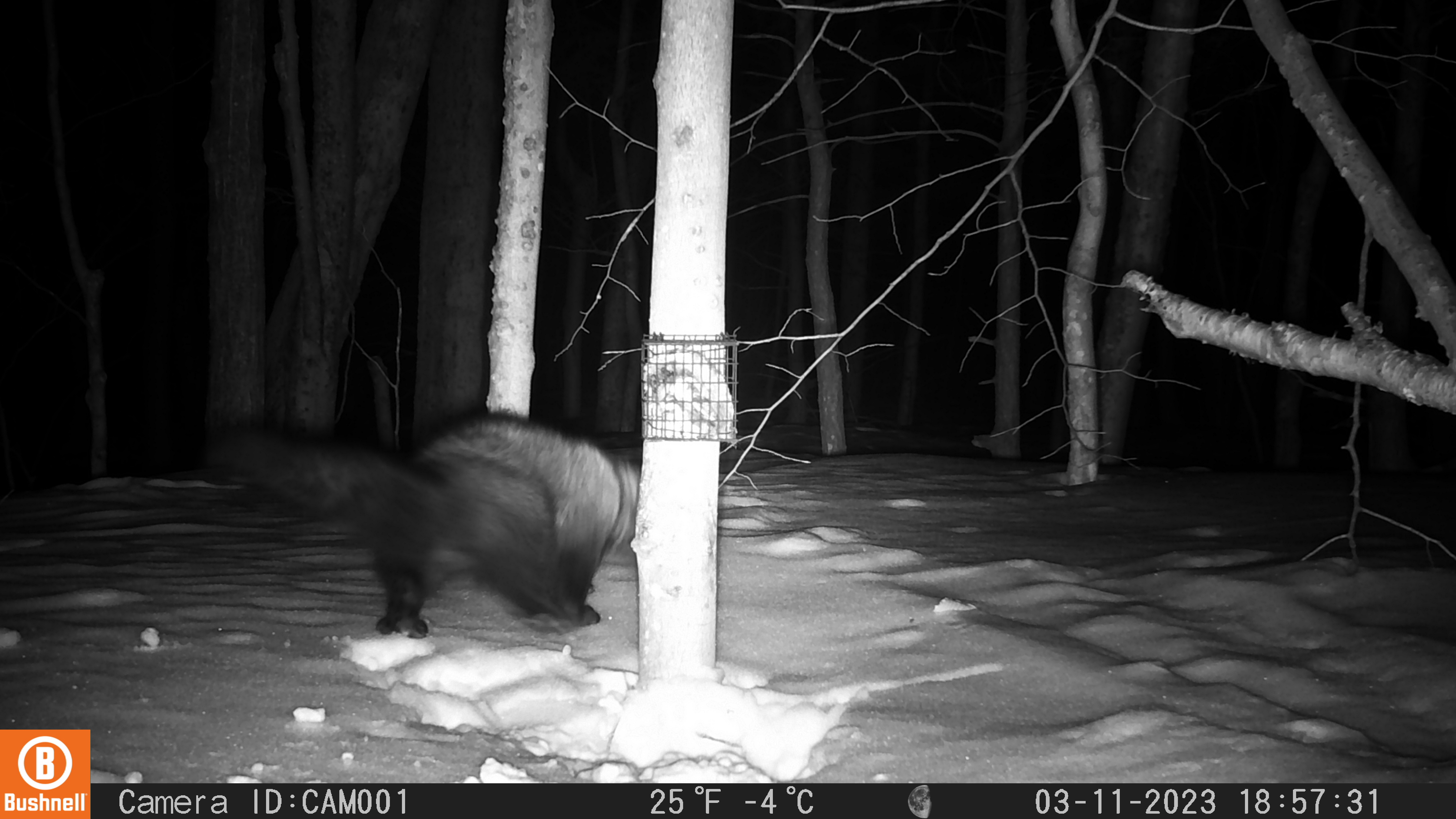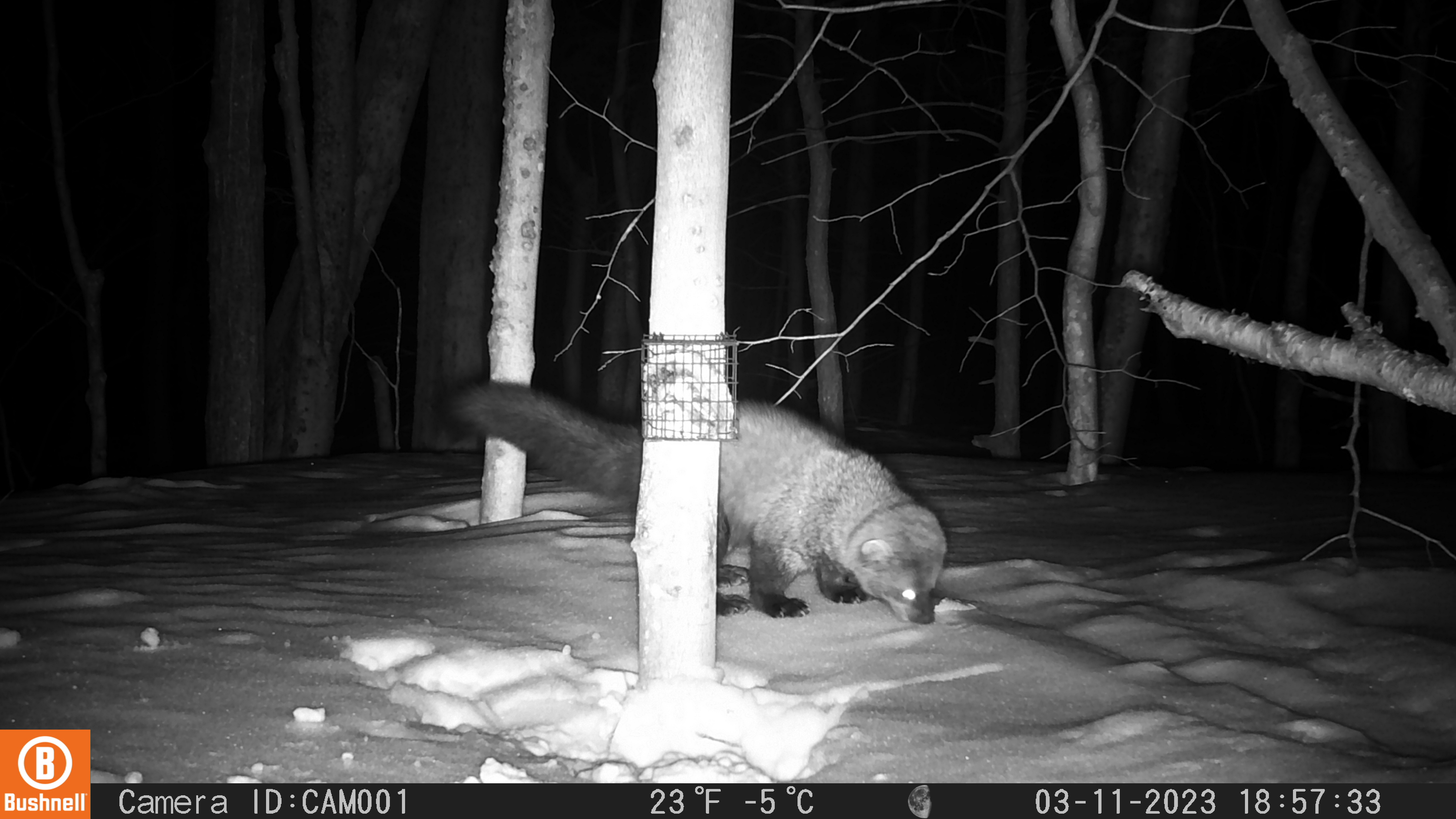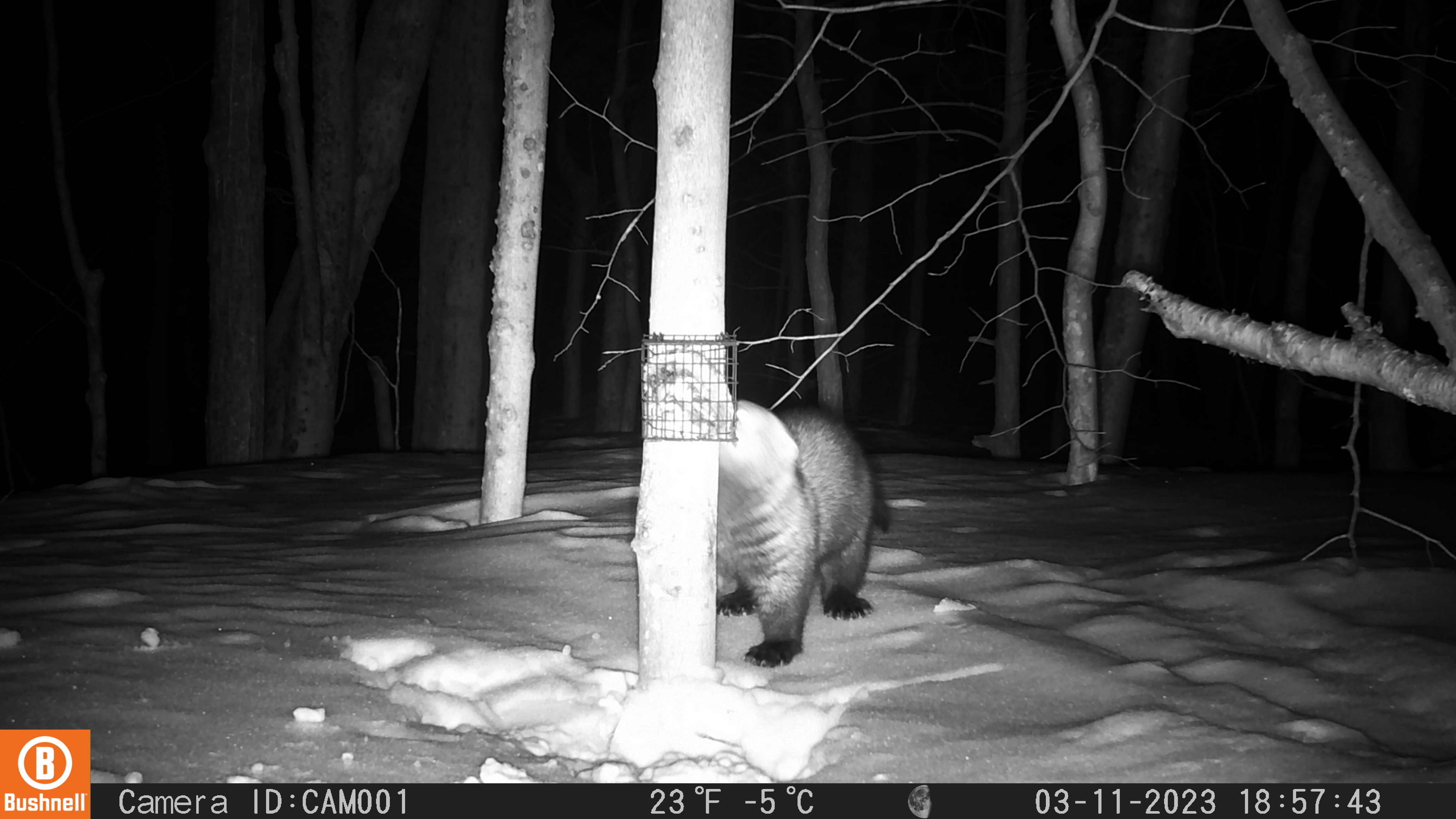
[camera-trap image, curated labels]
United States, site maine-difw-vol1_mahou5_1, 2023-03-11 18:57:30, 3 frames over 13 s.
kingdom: Animalia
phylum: Chordata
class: Mammalia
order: Carnivora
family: Mustelidae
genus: Pekania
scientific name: Pekania pennanti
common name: fisher